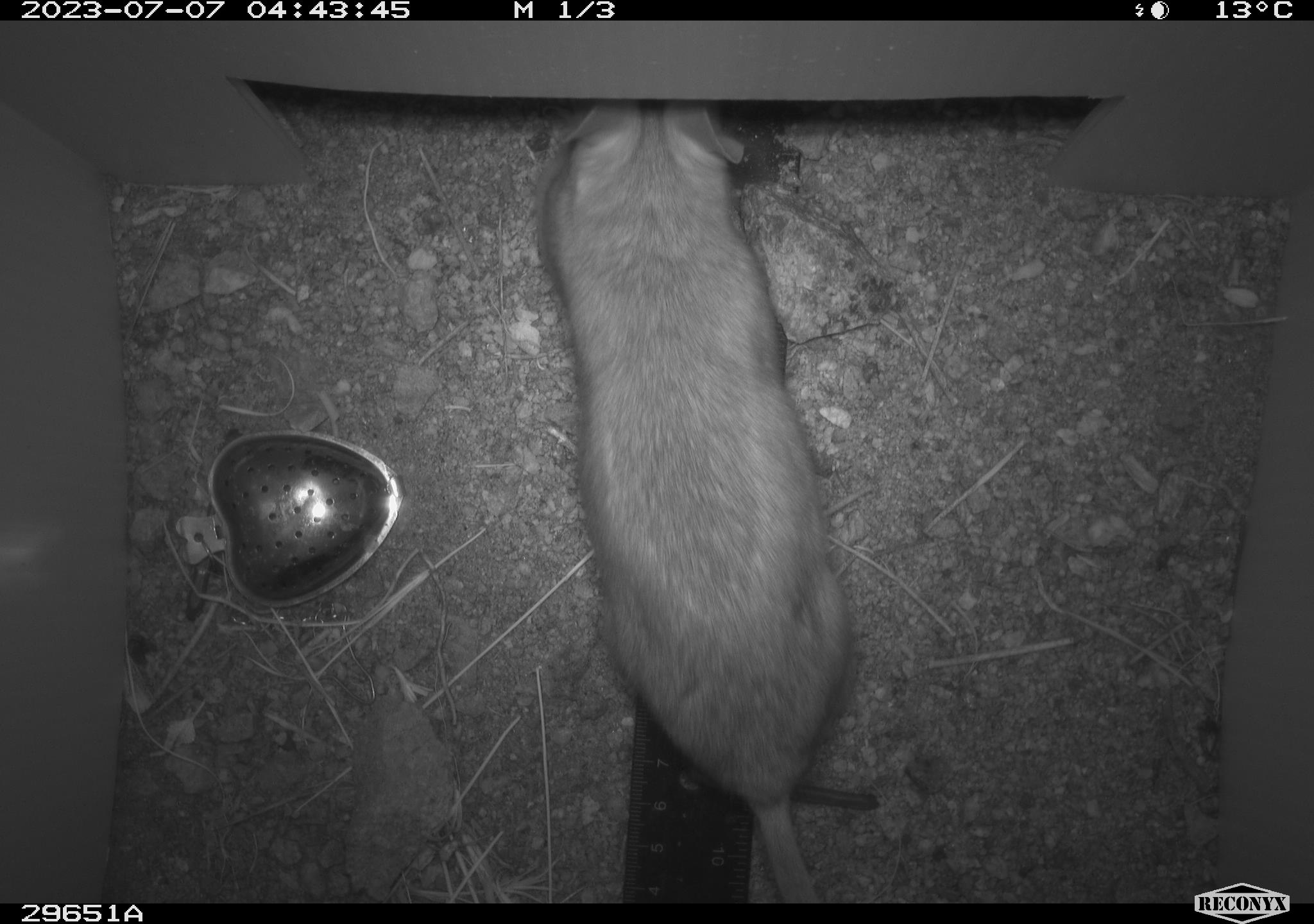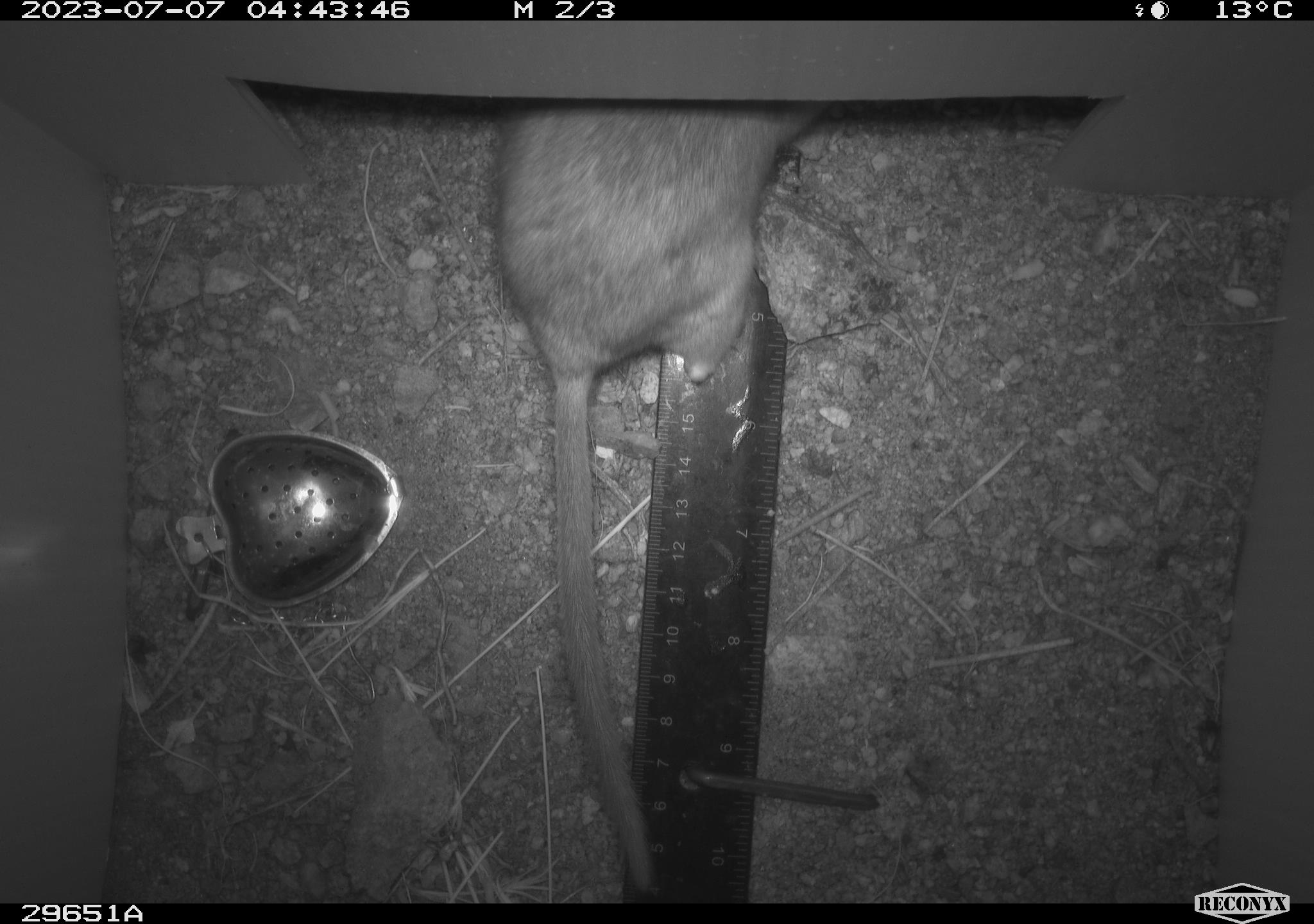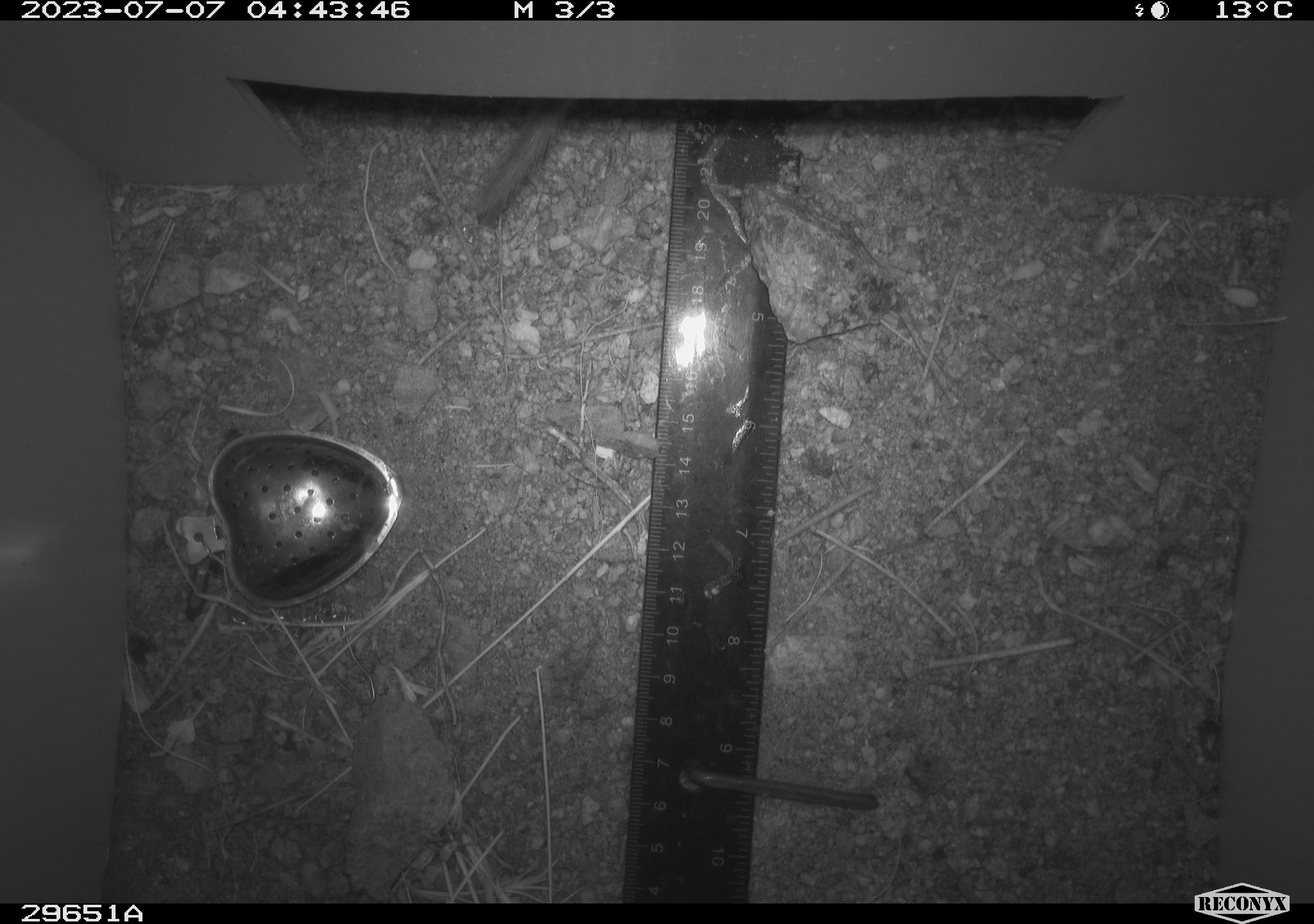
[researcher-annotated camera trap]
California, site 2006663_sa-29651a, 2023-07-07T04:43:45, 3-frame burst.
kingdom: Animalia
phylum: Chordata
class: Mammalia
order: Rodentia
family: Cricetidae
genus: Neotoma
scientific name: Neotoma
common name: pack rat or woodrat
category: neotoma species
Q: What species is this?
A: Neotoma species (pack rat or woodrat) (Neotoma).